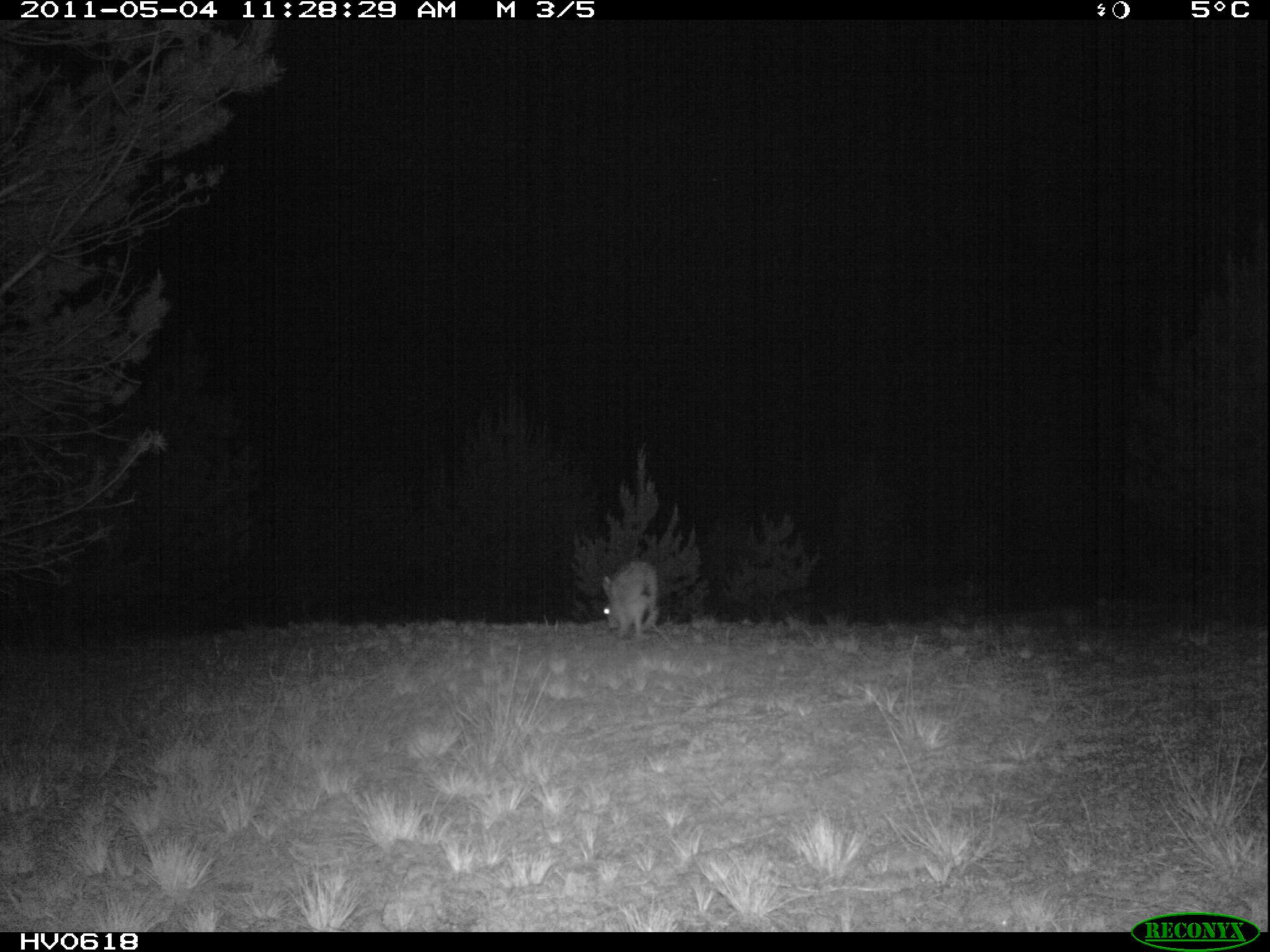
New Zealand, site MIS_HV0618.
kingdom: Animalia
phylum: Chordata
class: Mammalia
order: Lagomorpha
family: Leporidae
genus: Lepus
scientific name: Lepus europaeus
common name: brown hare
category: hare